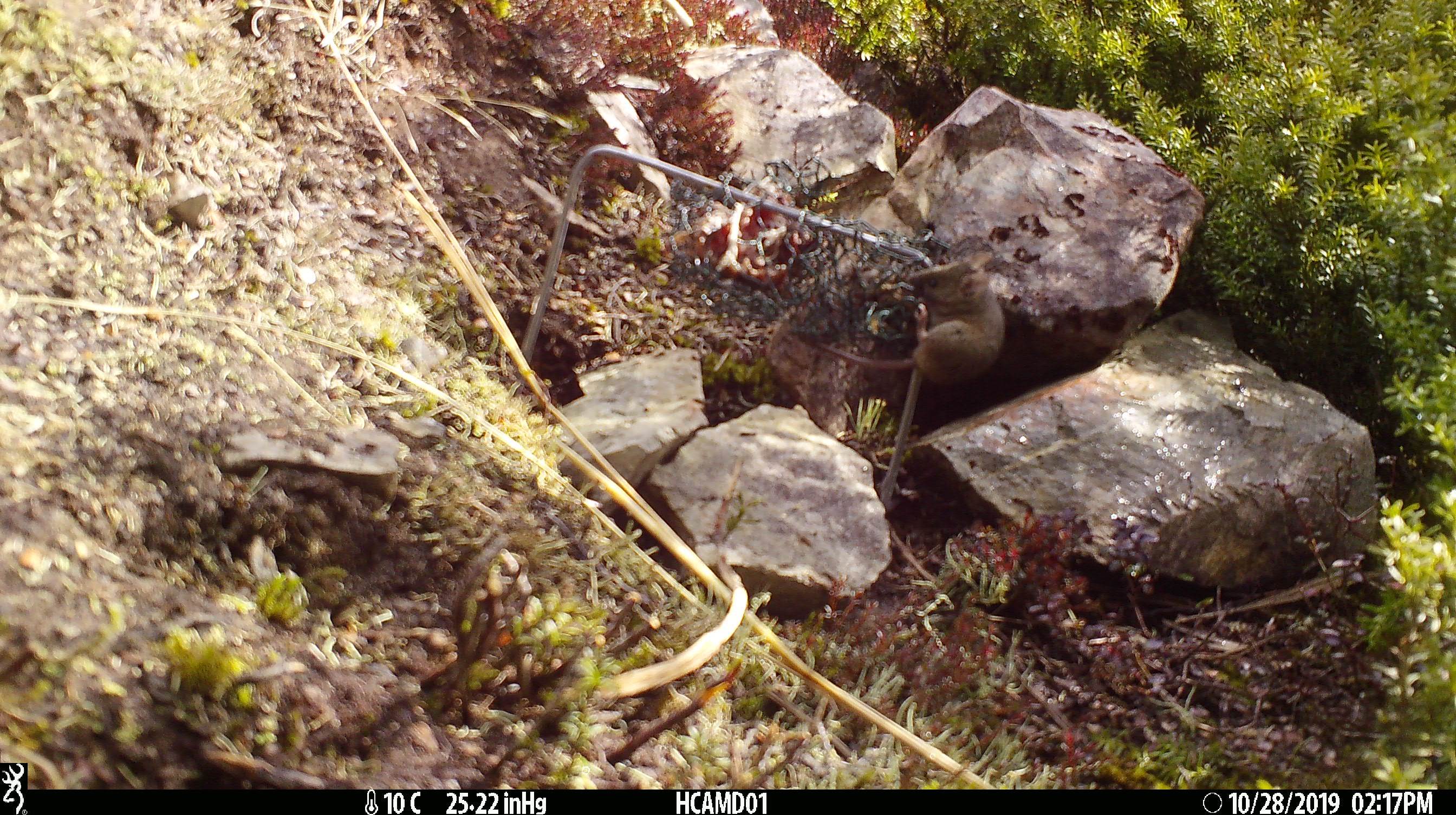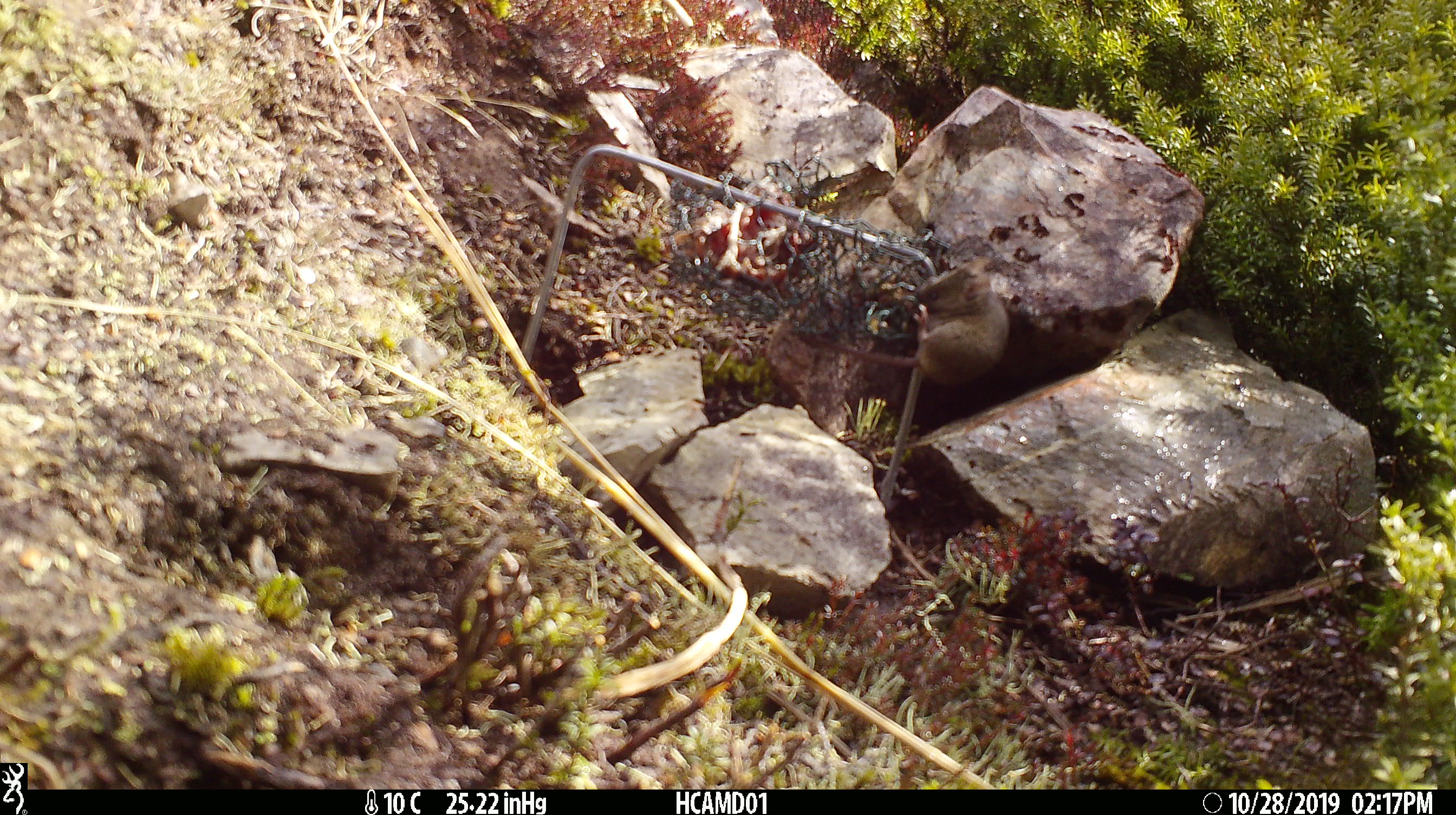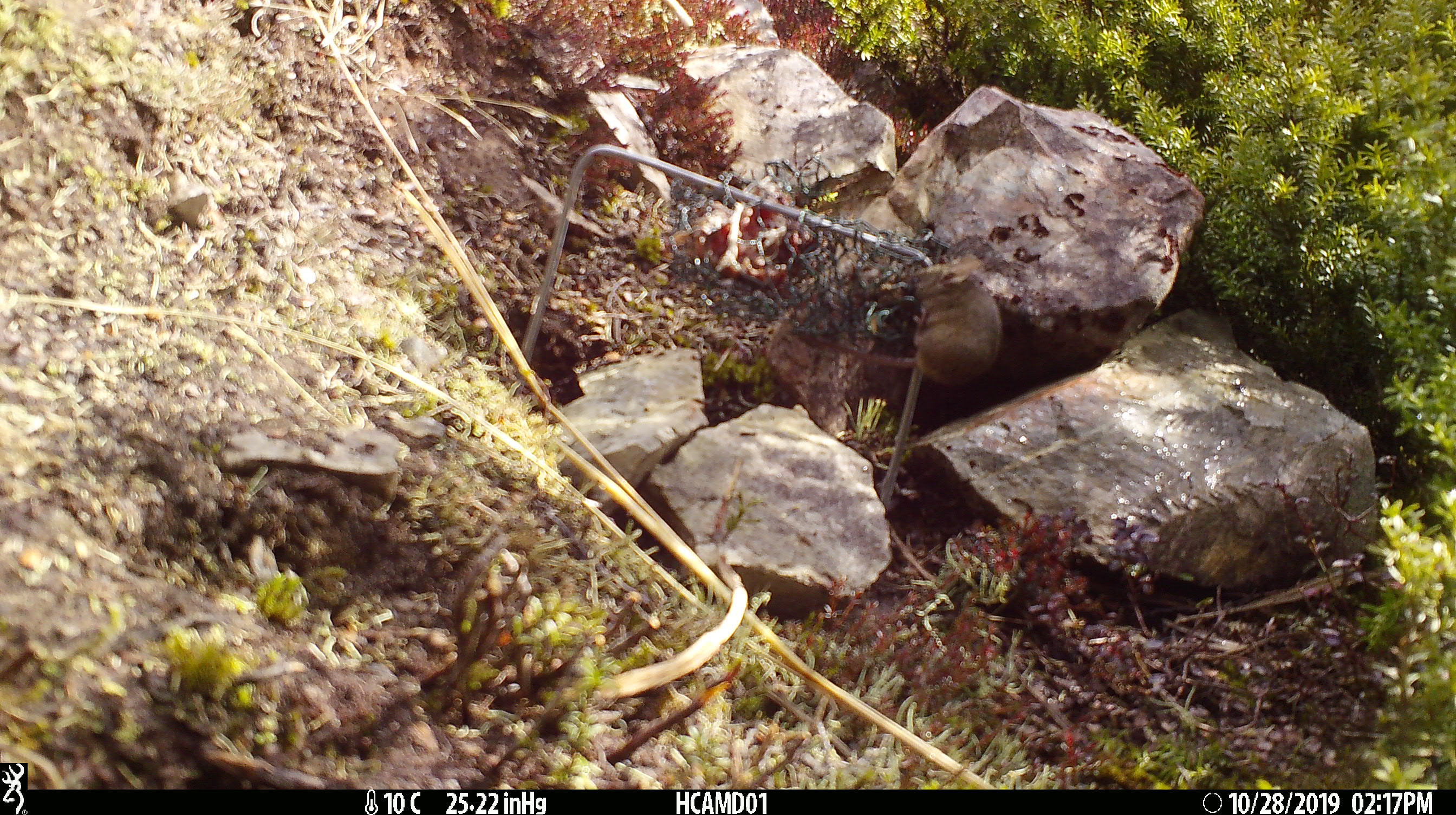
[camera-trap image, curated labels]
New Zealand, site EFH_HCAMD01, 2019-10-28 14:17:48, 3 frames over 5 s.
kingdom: Animalia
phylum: Chordata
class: Mammalia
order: Rodentia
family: Muridae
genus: Mus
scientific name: Mus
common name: mouse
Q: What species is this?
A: Mouse (Mus).